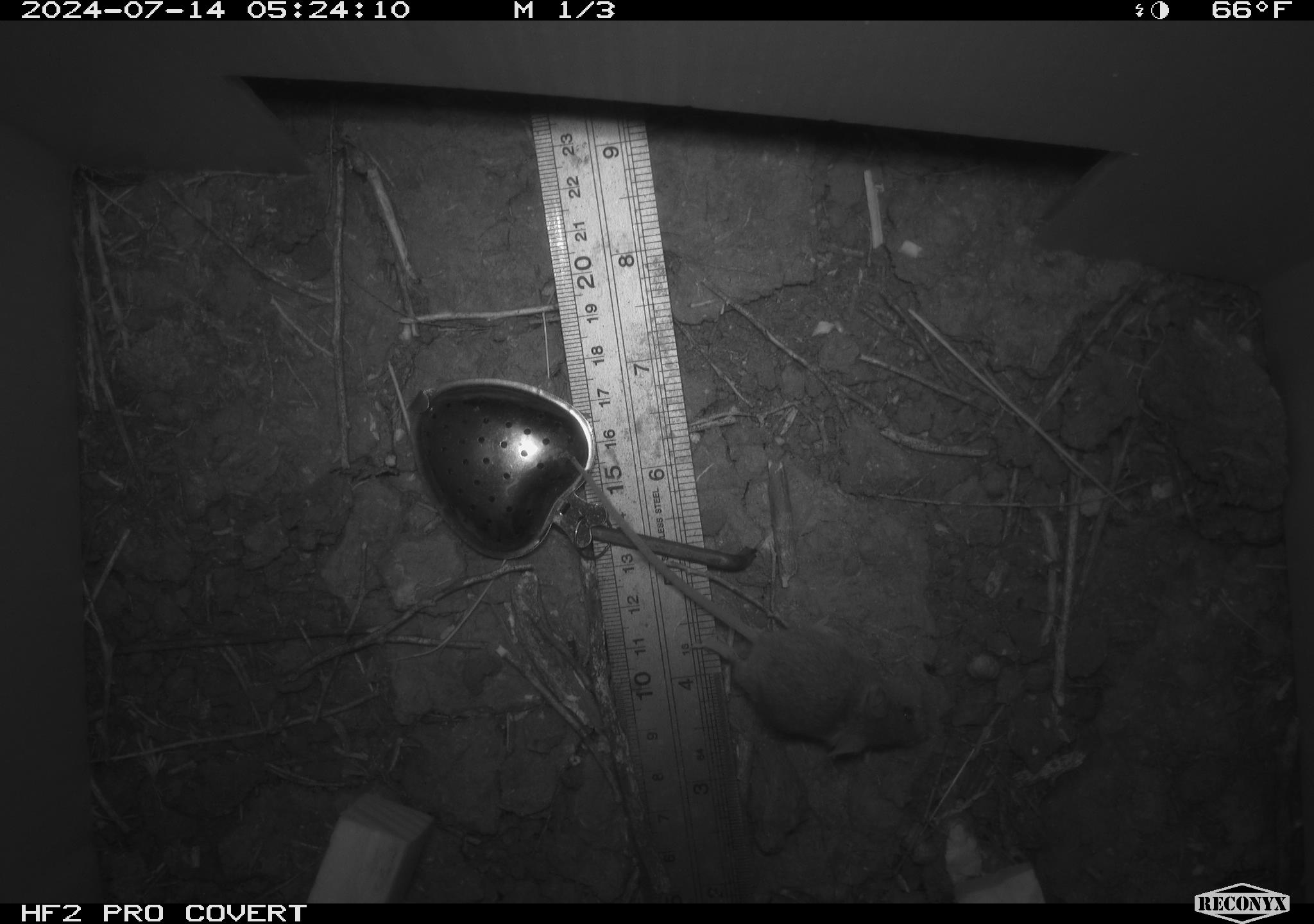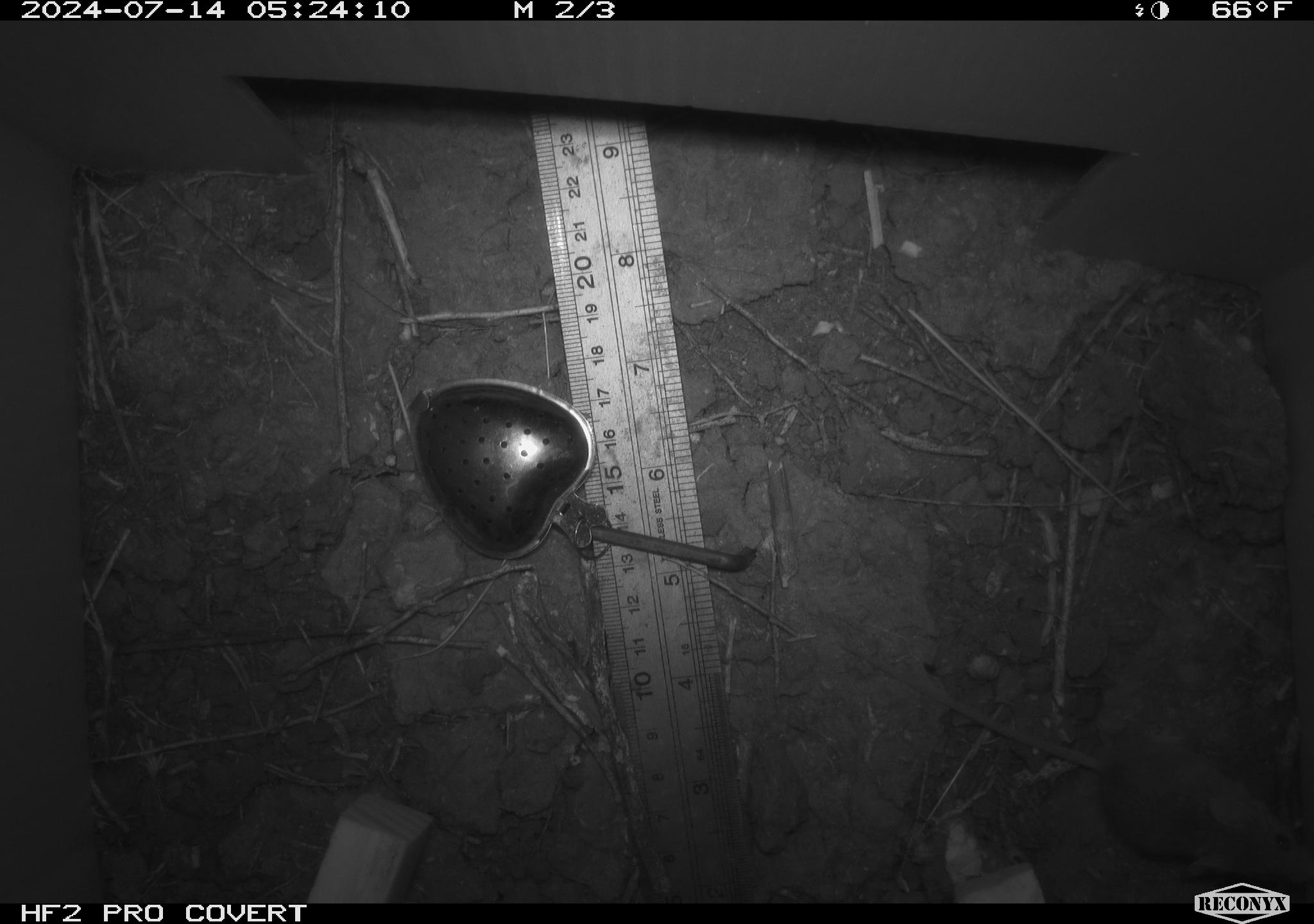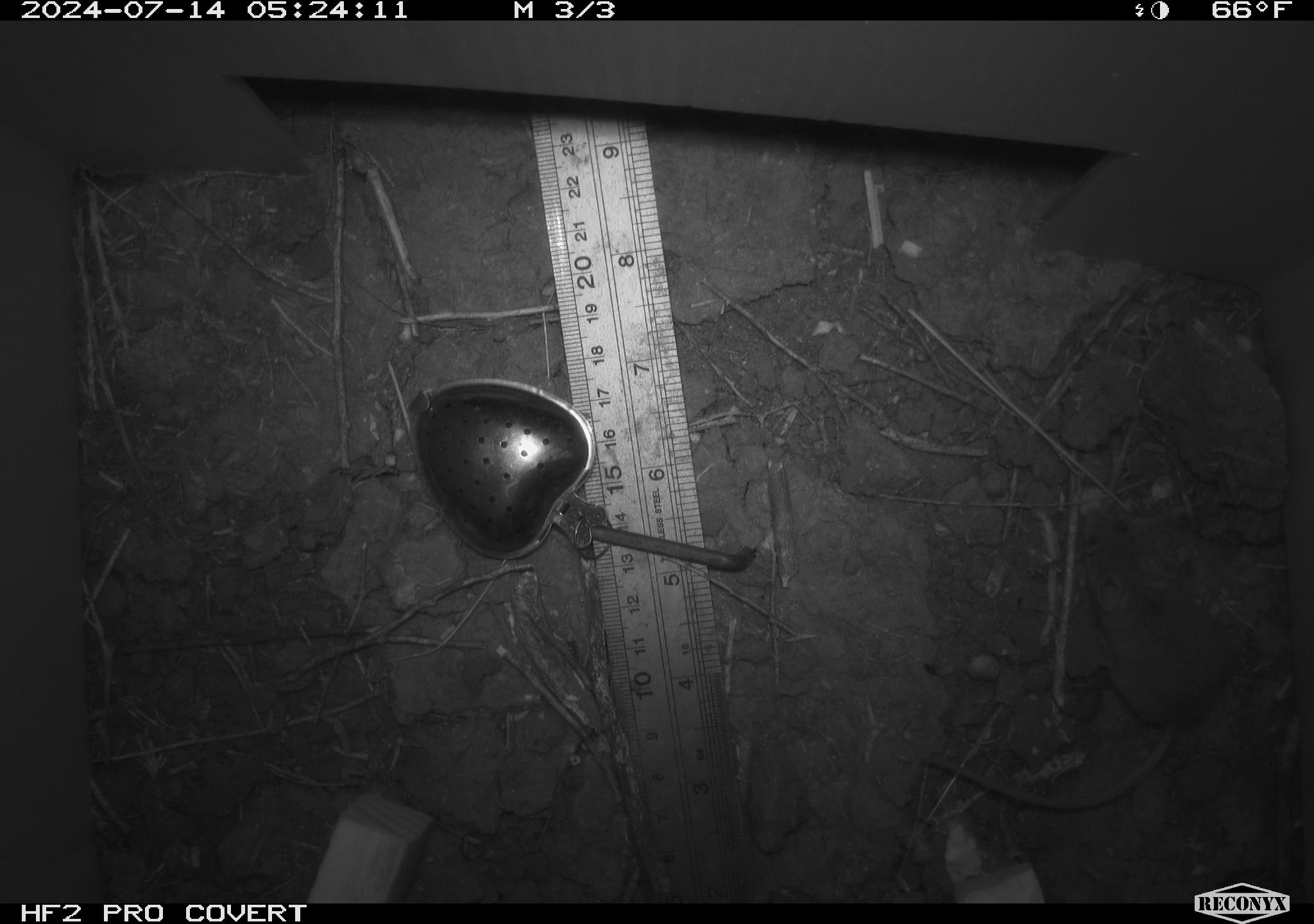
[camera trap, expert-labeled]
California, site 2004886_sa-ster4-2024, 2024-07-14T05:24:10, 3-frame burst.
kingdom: Animalia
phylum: Chordata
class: Mammalia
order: Rodentia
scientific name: Rodentia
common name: mouse species